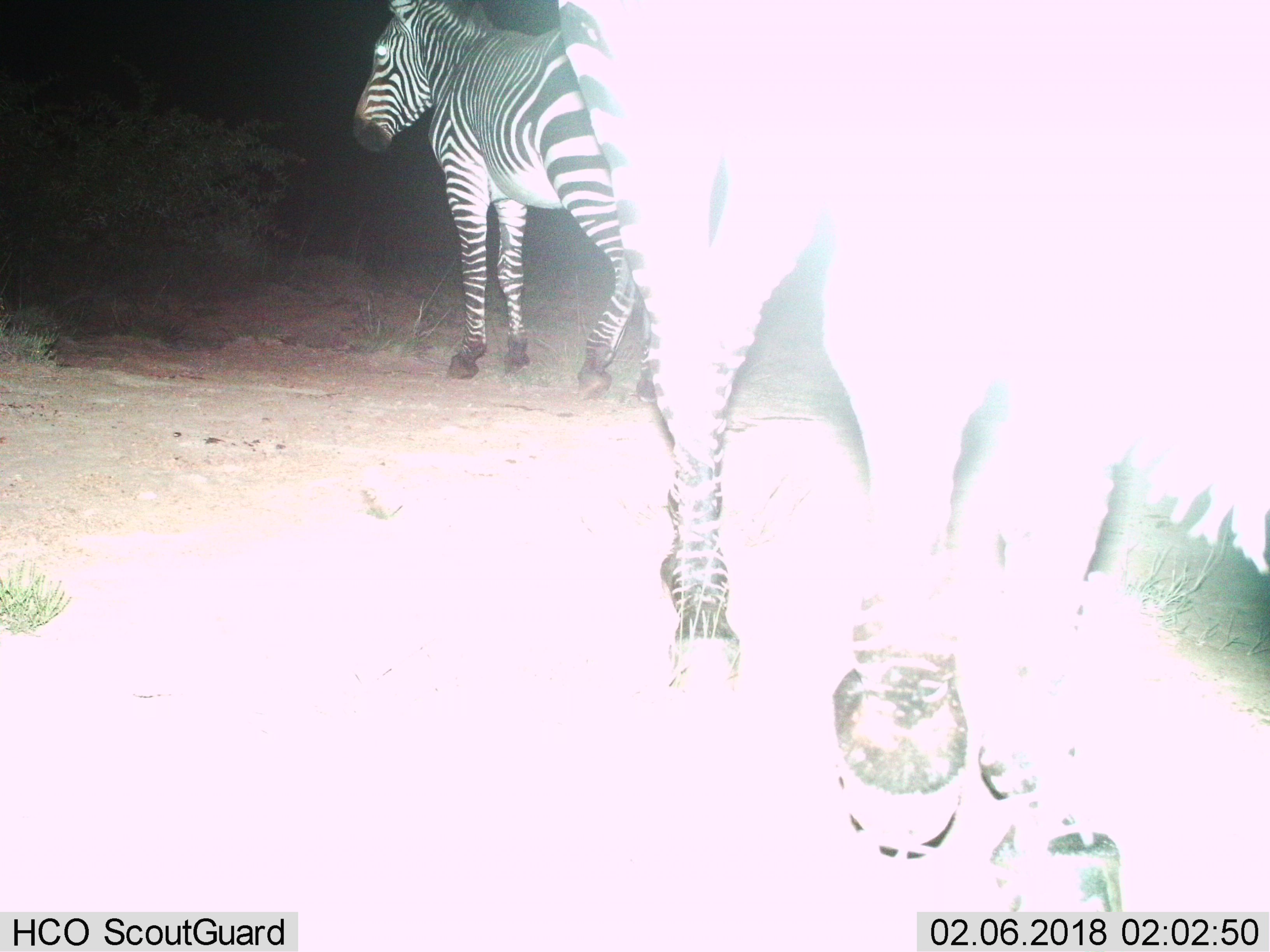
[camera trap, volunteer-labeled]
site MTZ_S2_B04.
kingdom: Animalia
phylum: Chordata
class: Mammalia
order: Perissodactyla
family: Equidae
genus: Equus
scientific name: Equus zebra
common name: mountain zebra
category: zebramountain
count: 2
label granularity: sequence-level